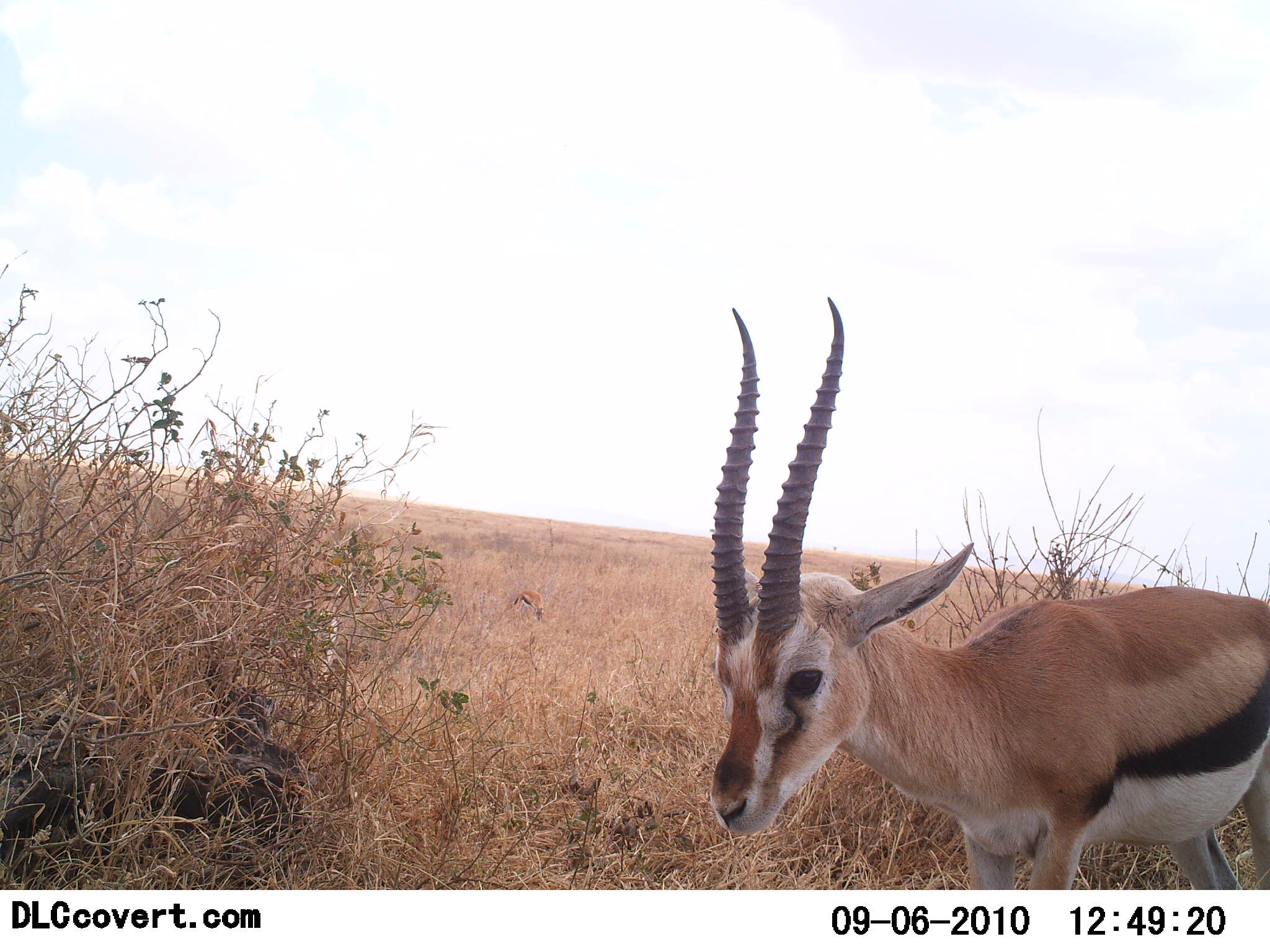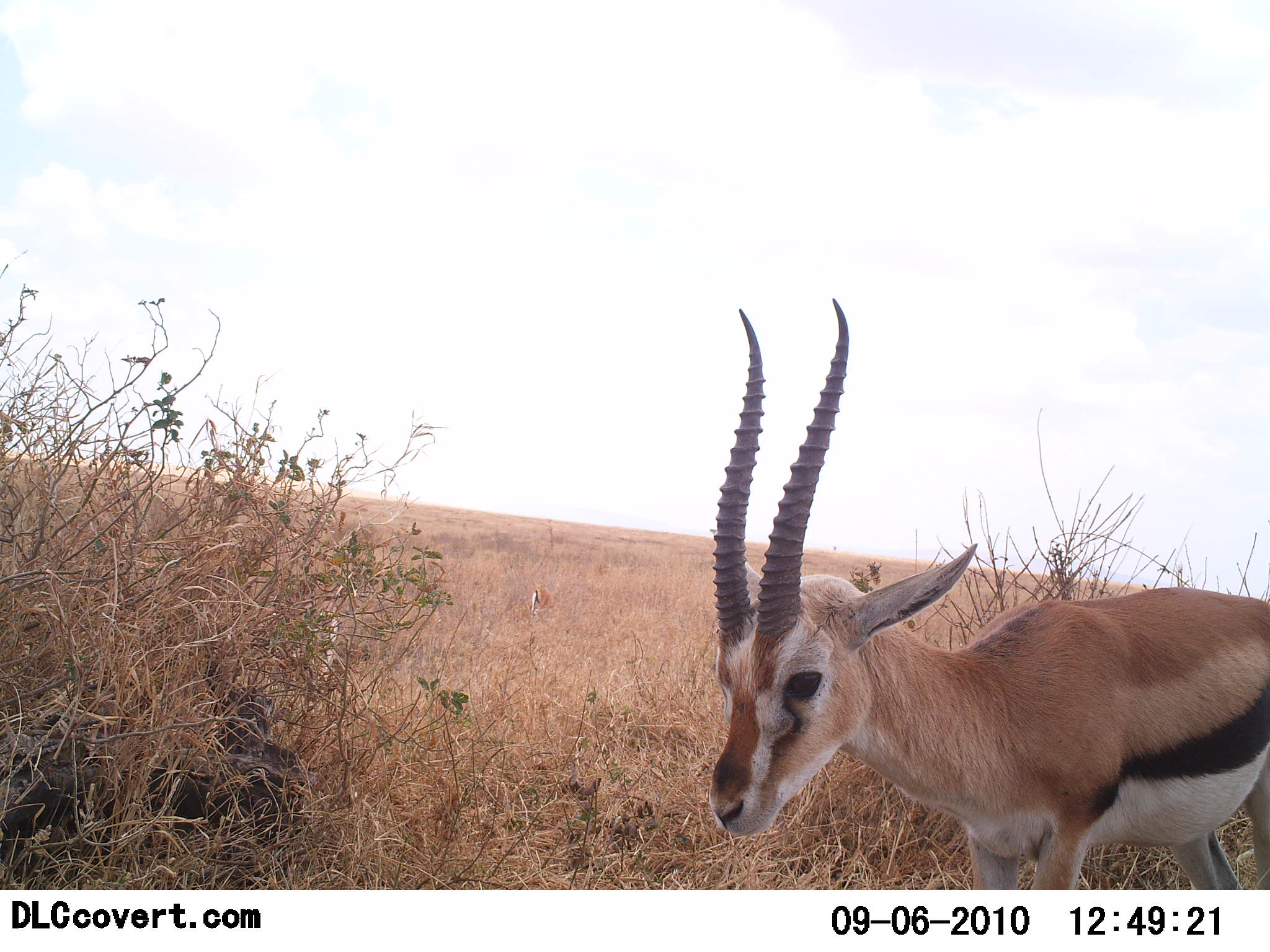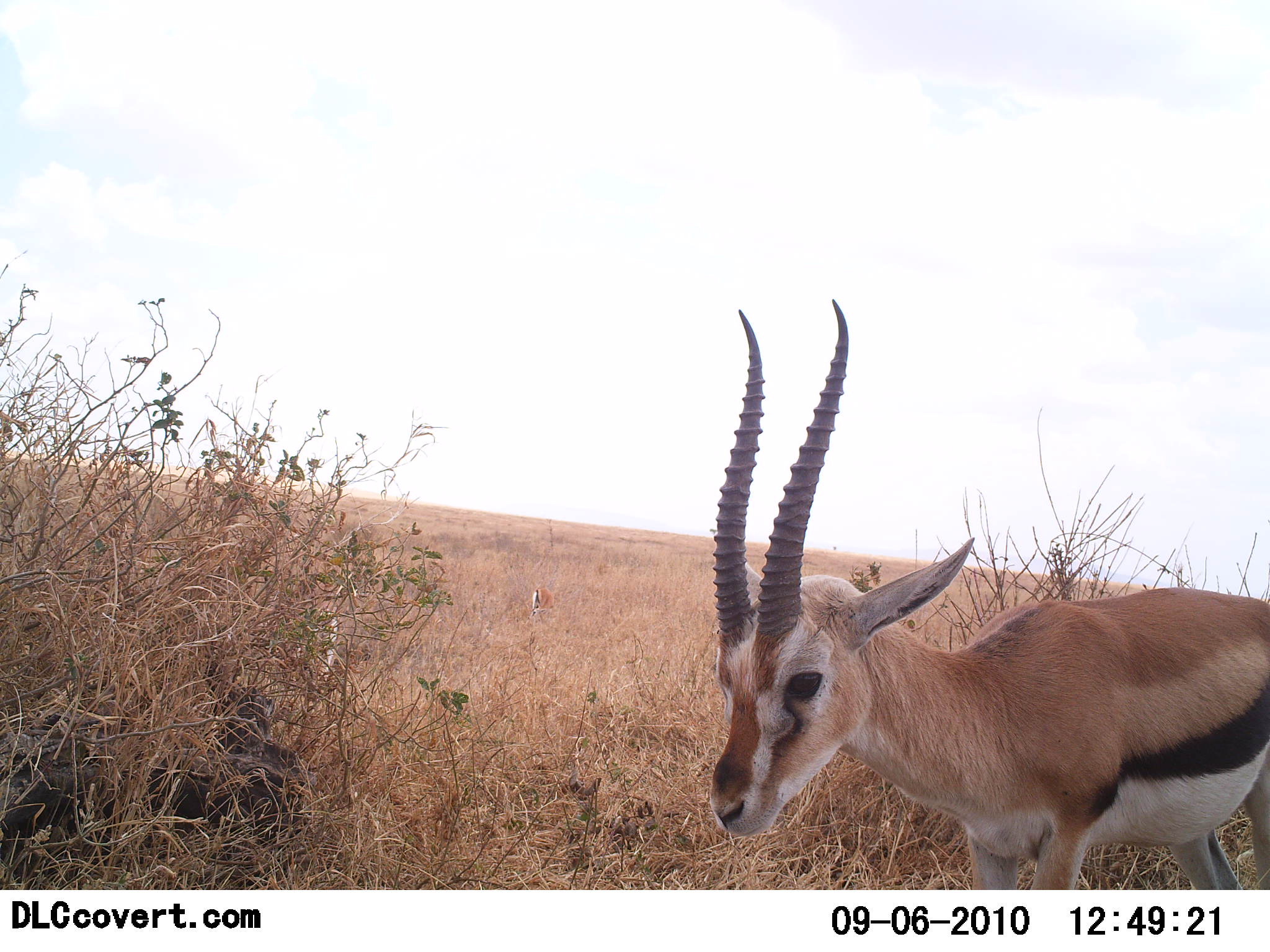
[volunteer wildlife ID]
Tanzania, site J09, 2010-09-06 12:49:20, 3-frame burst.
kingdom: Animalia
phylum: Chordata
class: Mammalia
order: Artiodactyla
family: Bovidae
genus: Eudorcas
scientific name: Eudorcas thomsonii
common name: thomson's gazelle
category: gazellethomsons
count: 2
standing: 87%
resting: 0%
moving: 13%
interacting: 0%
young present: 7%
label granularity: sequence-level